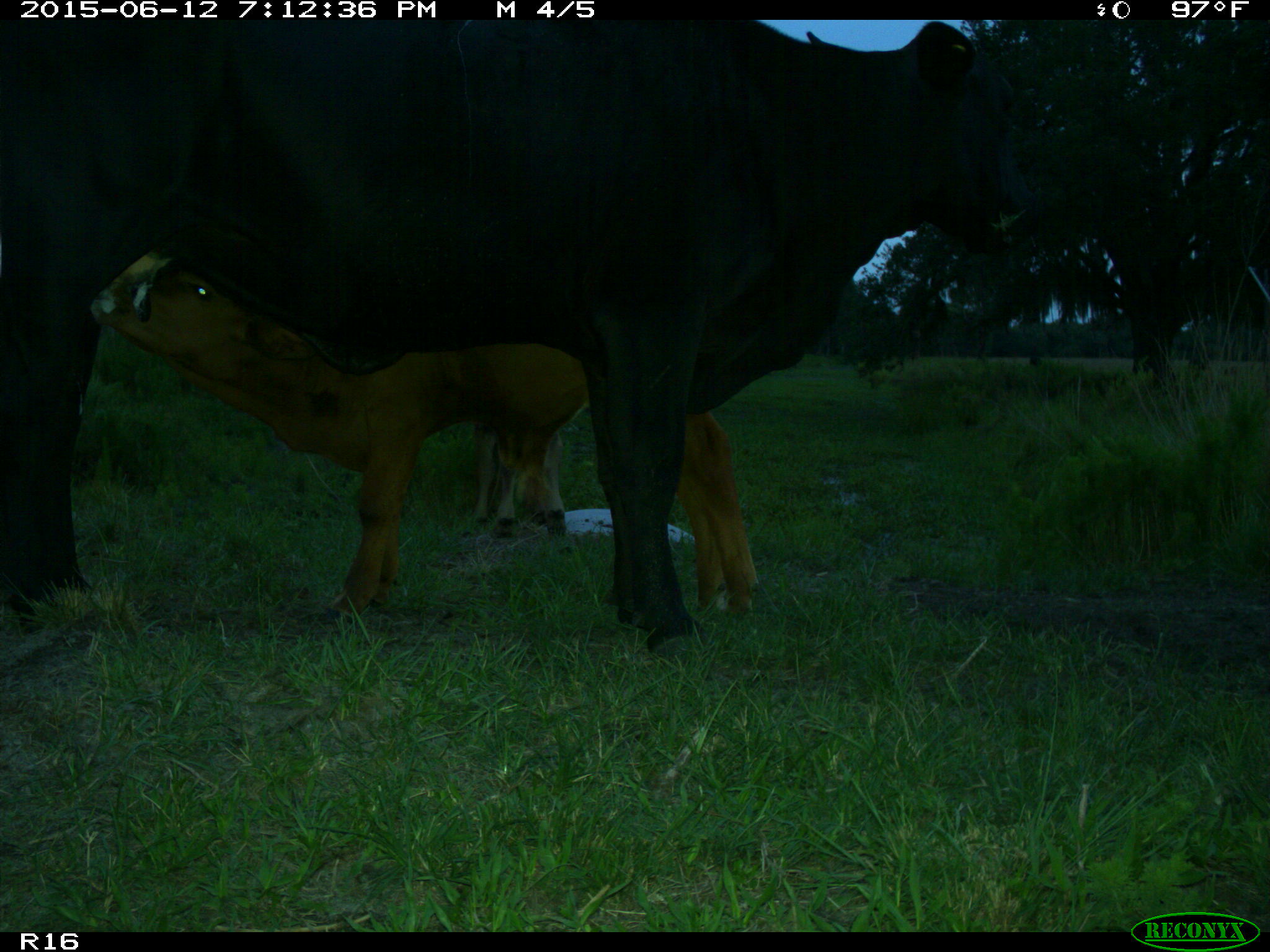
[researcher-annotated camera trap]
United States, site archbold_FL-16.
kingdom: Animalia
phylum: Chordata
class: Mammalia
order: Artiodactyla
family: Bovidae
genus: Bos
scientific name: Bos taurus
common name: domestic cow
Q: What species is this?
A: Bos taurus (domestic cow).